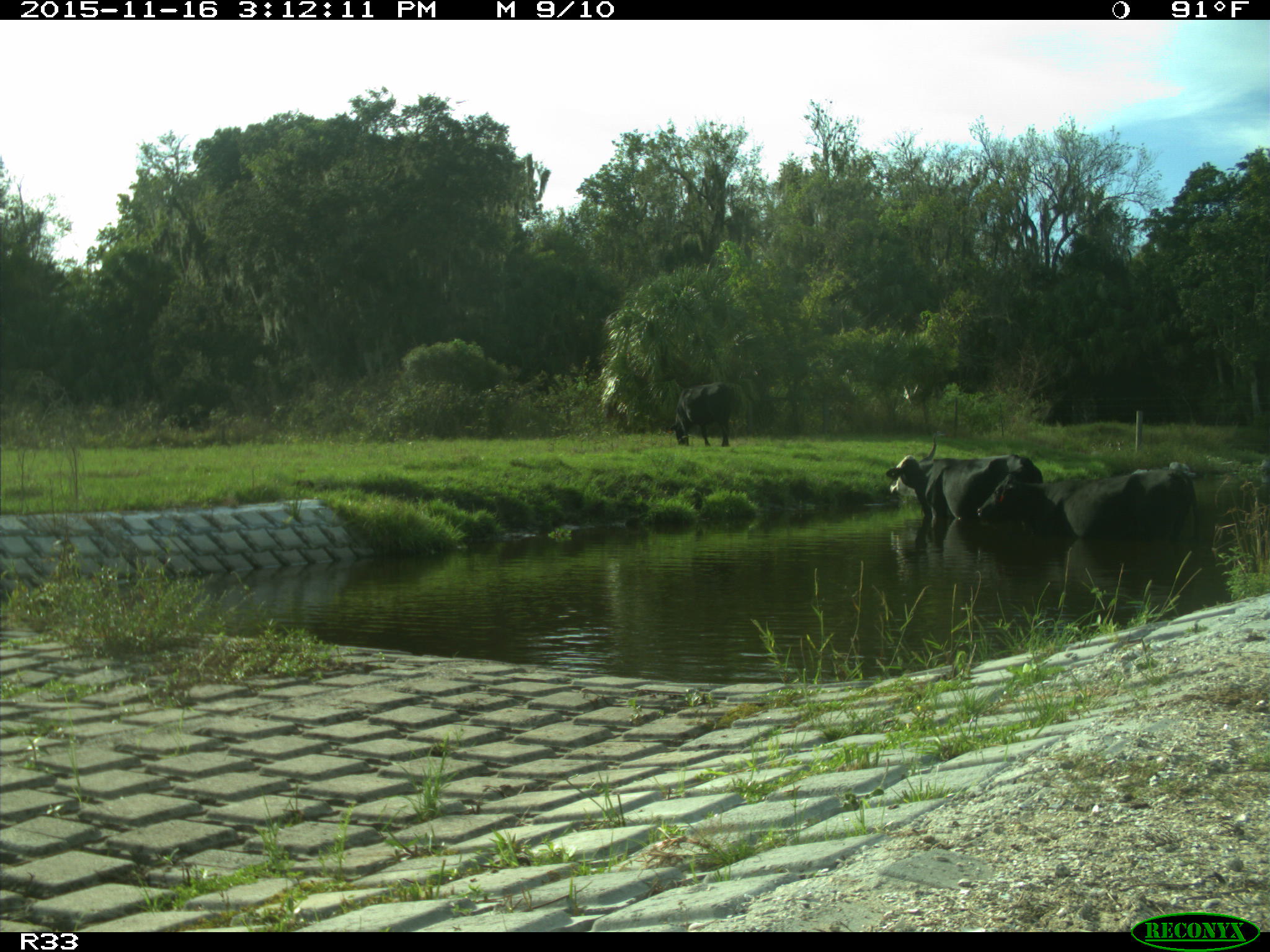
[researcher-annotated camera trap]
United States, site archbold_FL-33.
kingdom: Animalia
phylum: Chordata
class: Mammalia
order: Artiodactyla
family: Bovidae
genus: Bos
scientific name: Bos taurus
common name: domestic cow